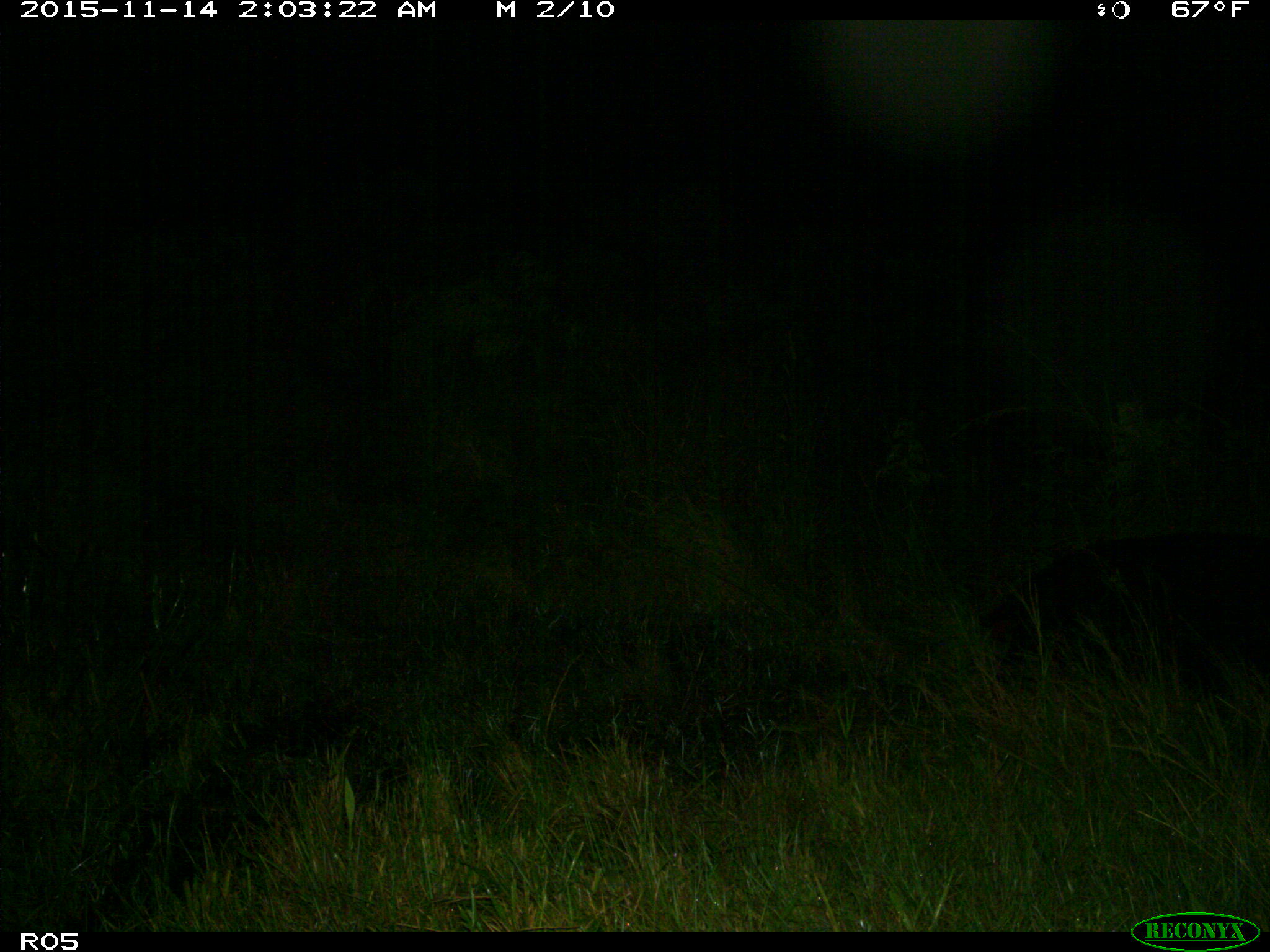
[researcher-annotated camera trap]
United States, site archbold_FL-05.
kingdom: Animalia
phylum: Chordata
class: Mammalia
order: Artiodactyla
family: Suidae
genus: Sus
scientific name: Sus scrofa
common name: wild boar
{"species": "Sus scrofa (wild boar)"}